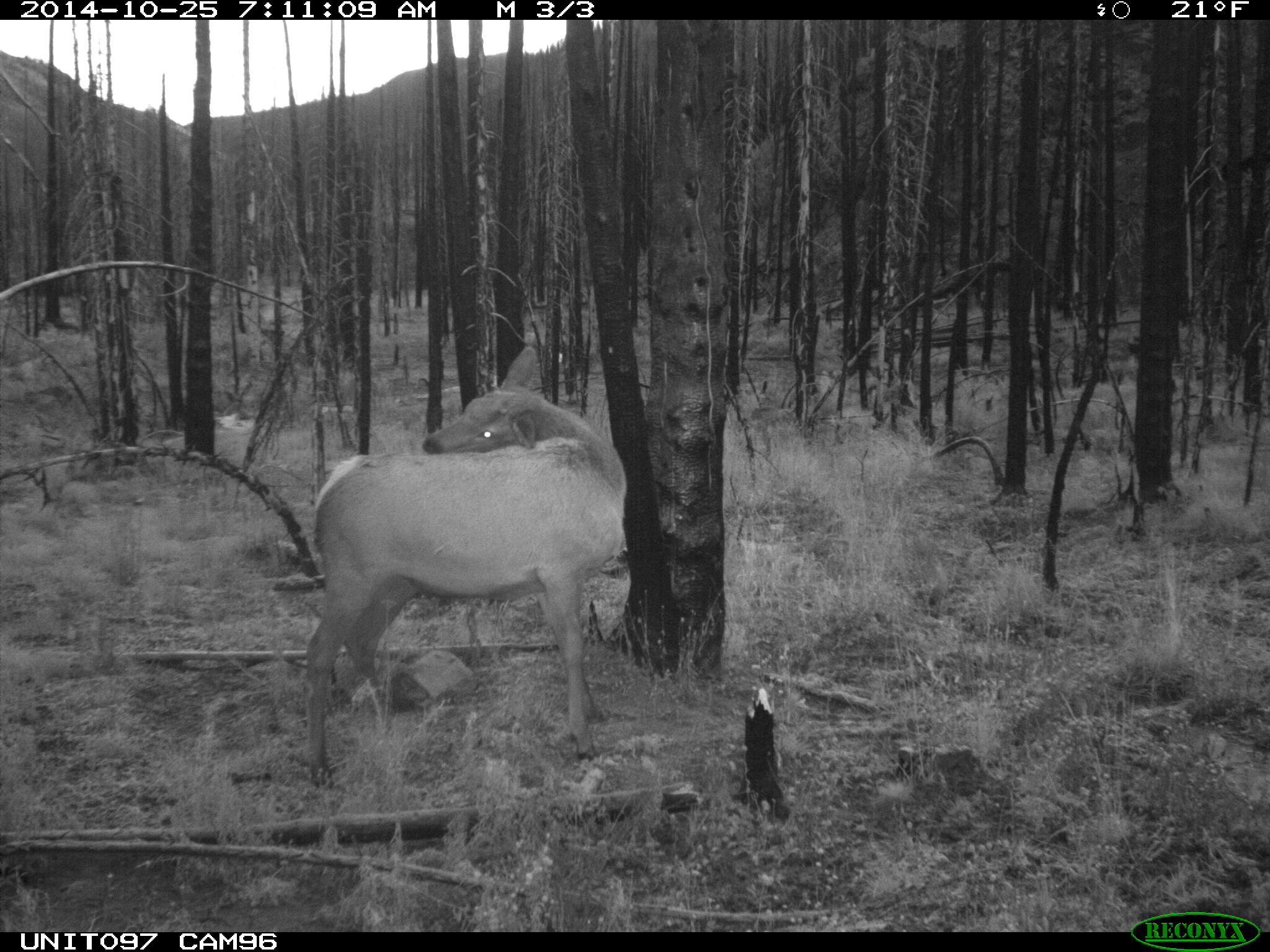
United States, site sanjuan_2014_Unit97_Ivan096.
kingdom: Animalia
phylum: Chordata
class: Mammalia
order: Artiodactyla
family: Cervidae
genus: Cervus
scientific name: Cervus elaphus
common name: red deer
Cervus elaphus (red deer).